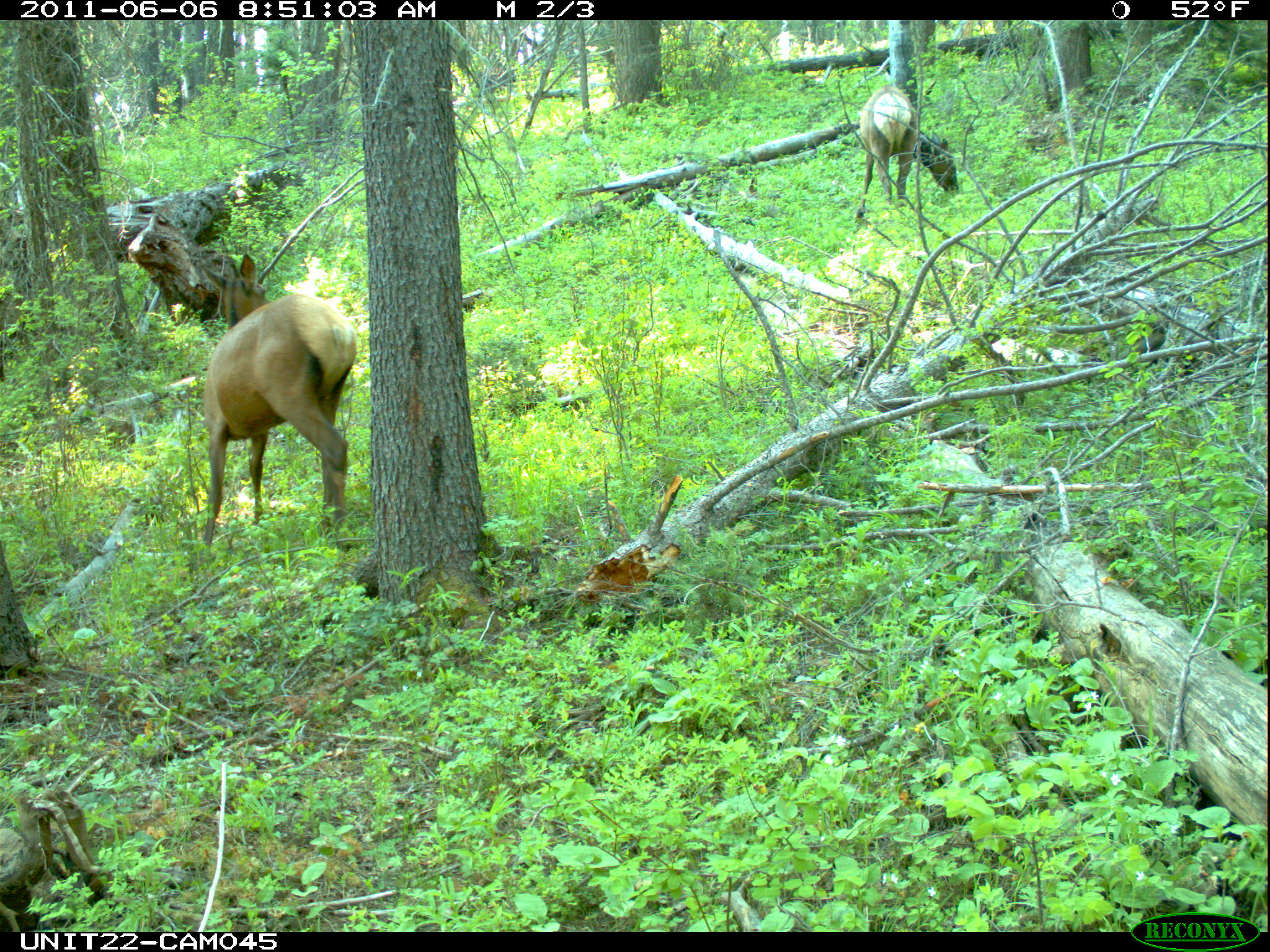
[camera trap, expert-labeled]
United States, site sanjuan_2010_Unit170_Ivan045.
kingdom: Animalia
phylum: Chordata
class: Mammalia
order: Artiodactyla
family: Cervidae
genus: Cervus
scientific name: Cervus elaphus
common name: red deer